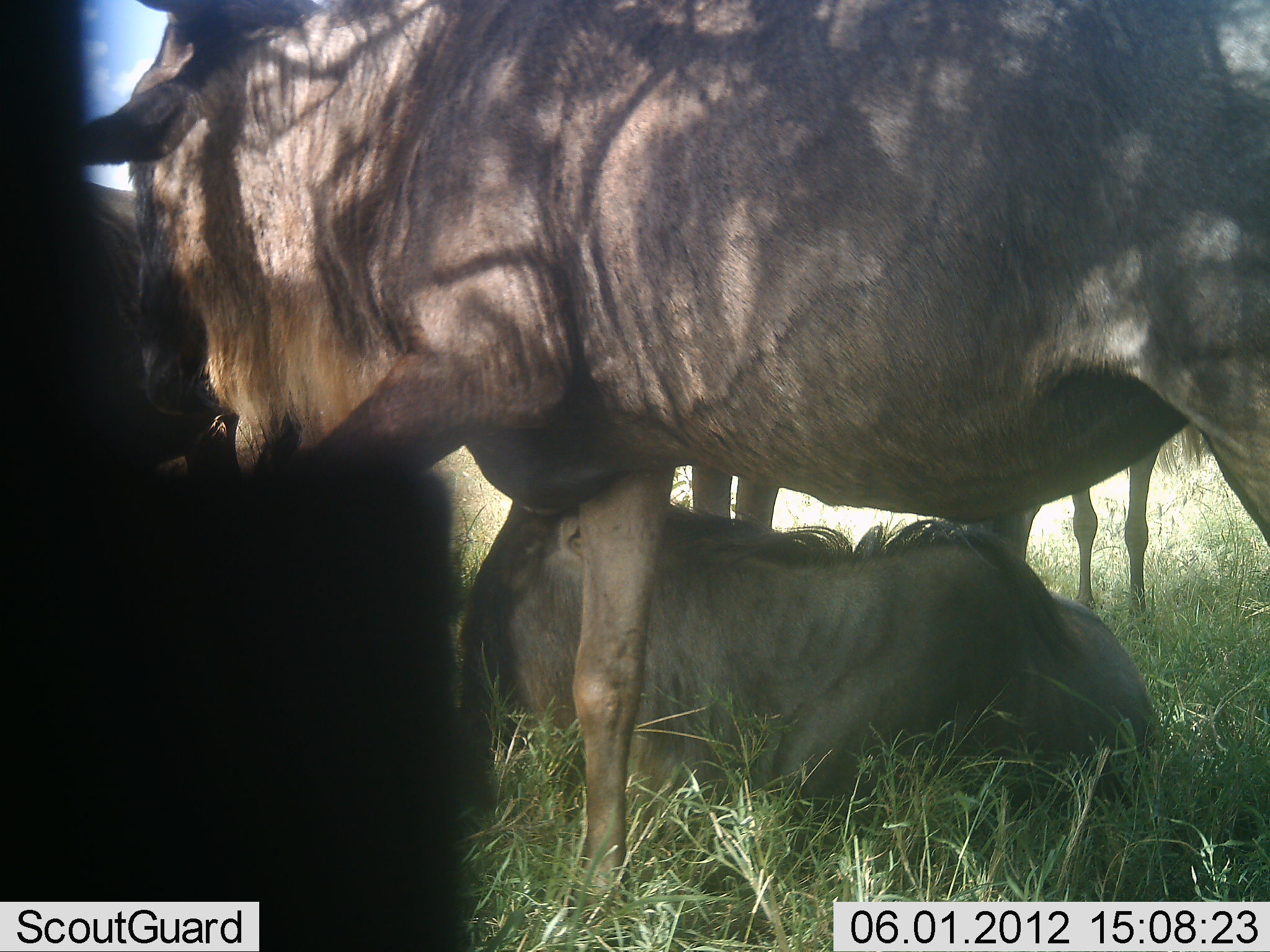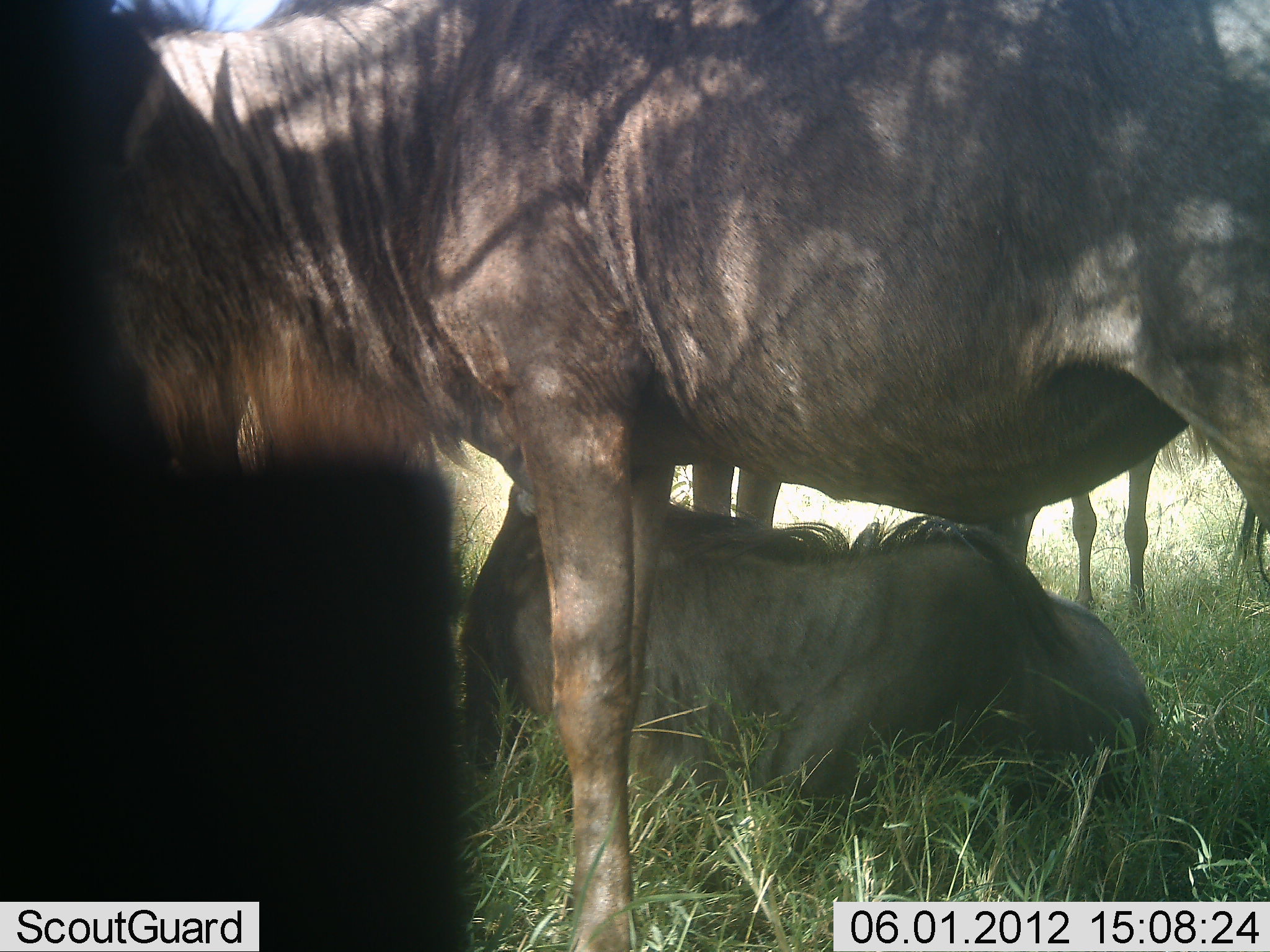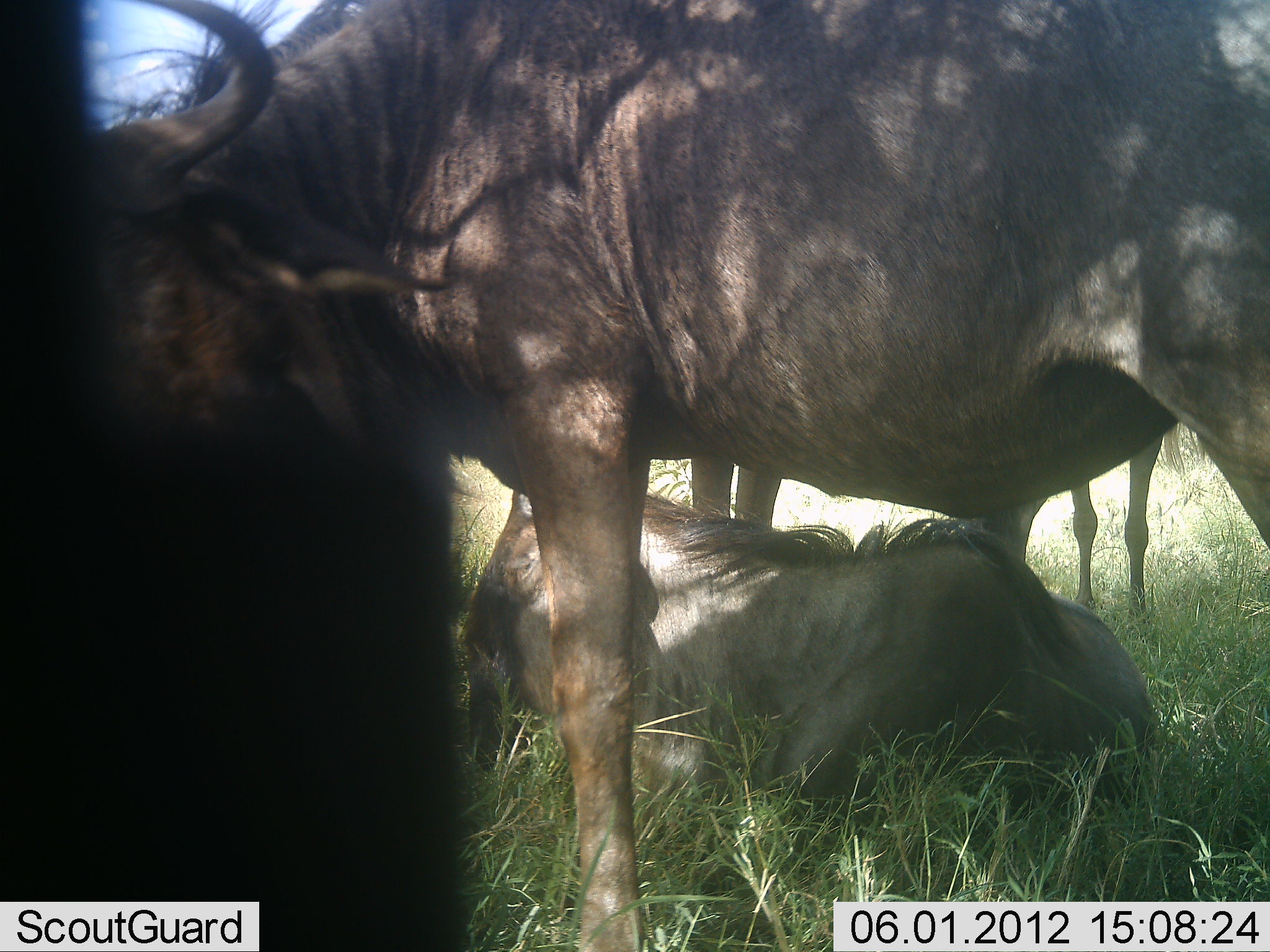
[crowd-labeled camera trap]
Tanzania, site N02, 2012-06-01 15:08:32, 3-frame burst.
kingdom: Animalia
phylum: Chordata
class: Mammalia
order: Artiodactyla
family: Bovidae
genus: Connochaetes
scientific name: Connochaetes taurinus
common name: blue wildebeest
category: wildebeest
Wildebeest (blue wildebeest) (Connochaetes taurinus), count 4. Behavior (volunteer vote fractions): standing 100%, resting 90%, moving 0%, interacting 10%. Young present (vote fraction): 20%. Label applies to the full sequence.